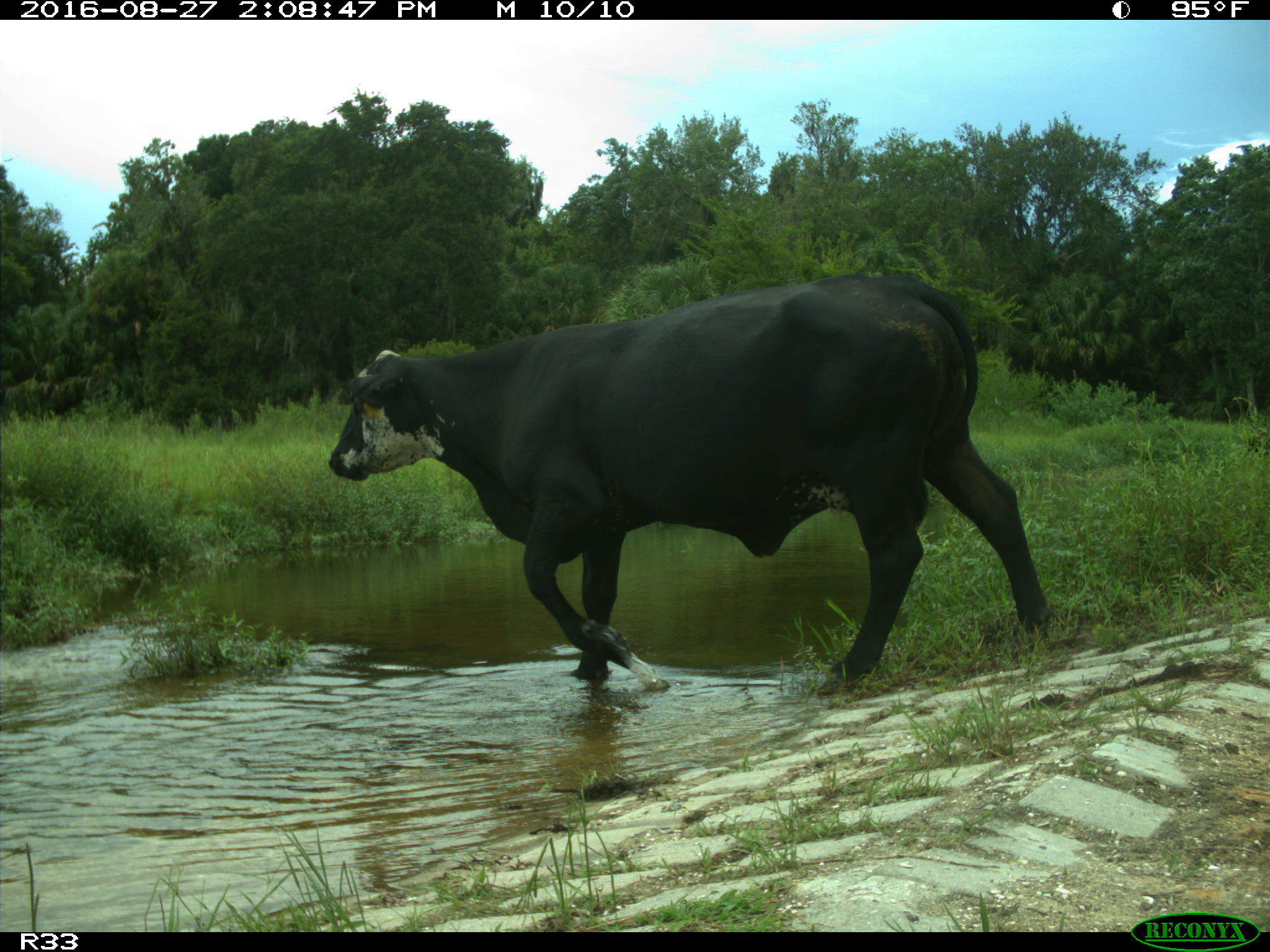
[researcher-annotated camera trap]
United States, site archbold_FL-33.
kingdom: Animalia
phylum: Chordata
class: Mammalia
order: Artiodactyla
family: Bovidae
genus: Bos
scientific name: Bos taurus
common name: domestic cow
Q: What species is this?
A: Bos taurus (domestic cow).